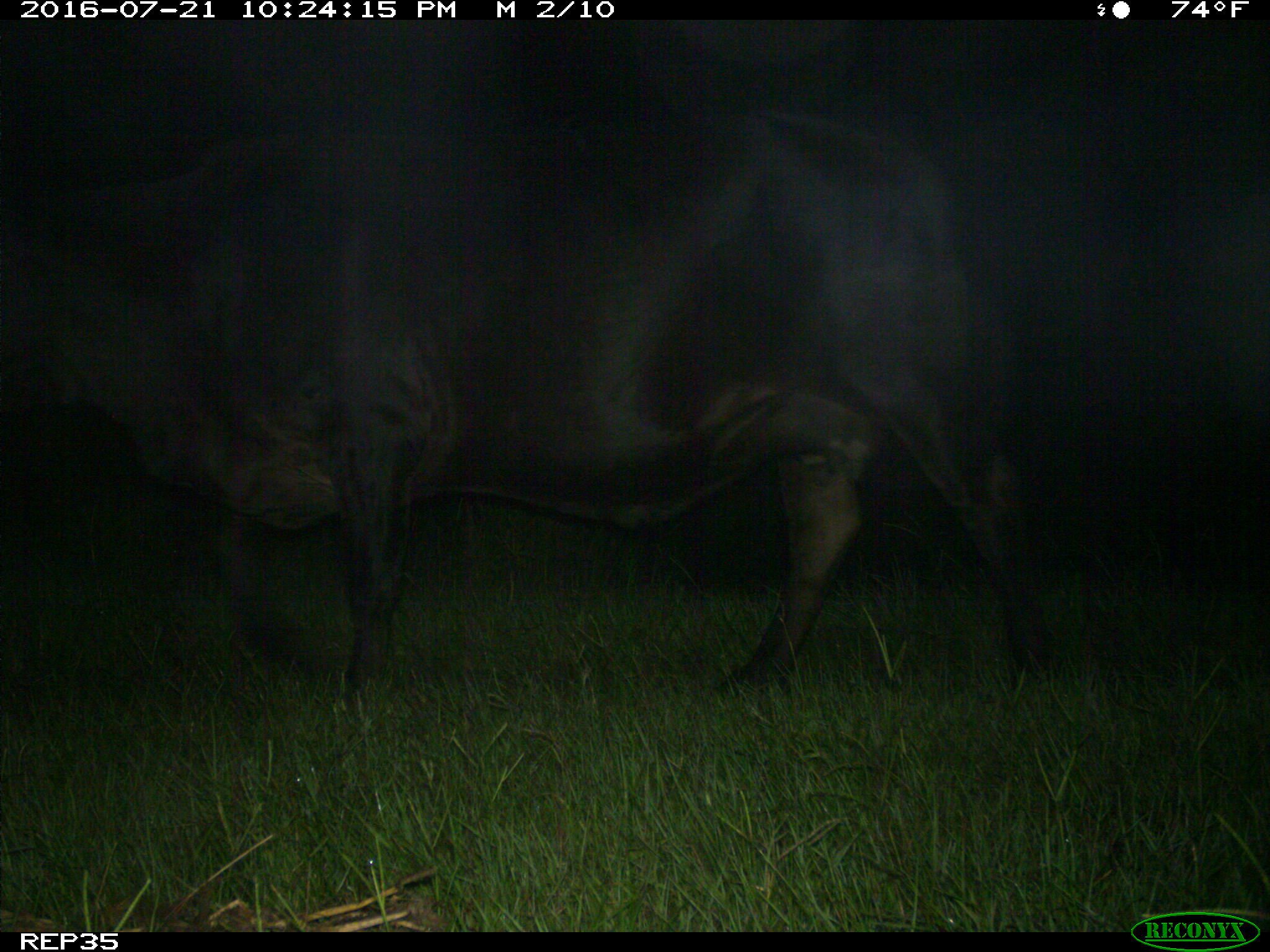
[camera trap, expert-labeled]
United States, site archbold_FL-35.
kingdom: Animalia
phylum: Chordata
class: Mammalia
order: Artiodactyla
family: Bovidae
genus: Bos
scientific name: Bos taurus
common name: domestic cow